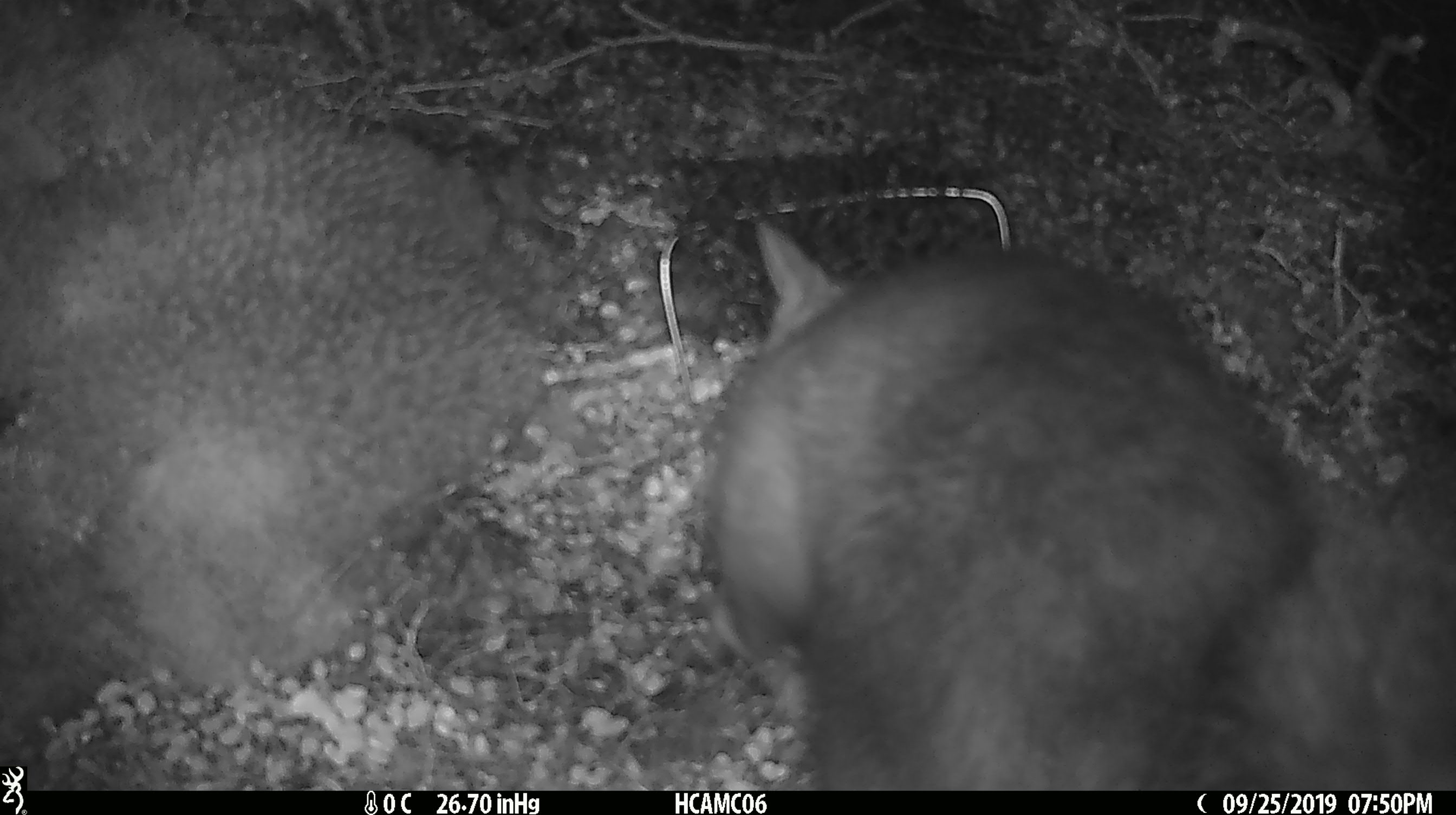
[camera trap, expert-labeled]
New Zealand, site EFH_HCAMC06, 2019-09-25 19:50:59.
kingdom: Animalia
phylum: Chordata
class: Mammalia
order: Diprotodontia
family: Phalangeridae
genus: Trichosurus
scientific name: Trichosurus vulpecula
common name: common brushtail possum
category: possum